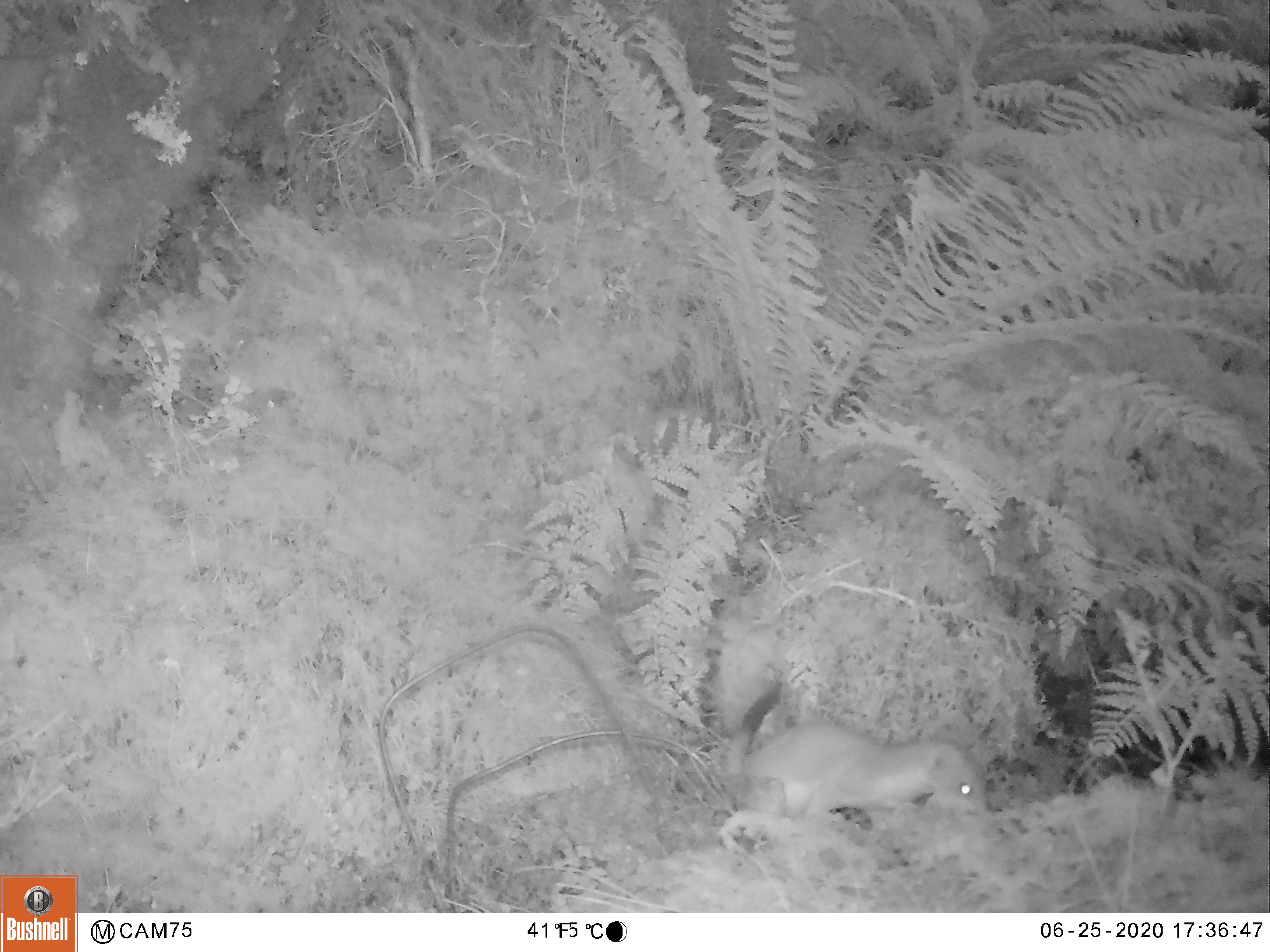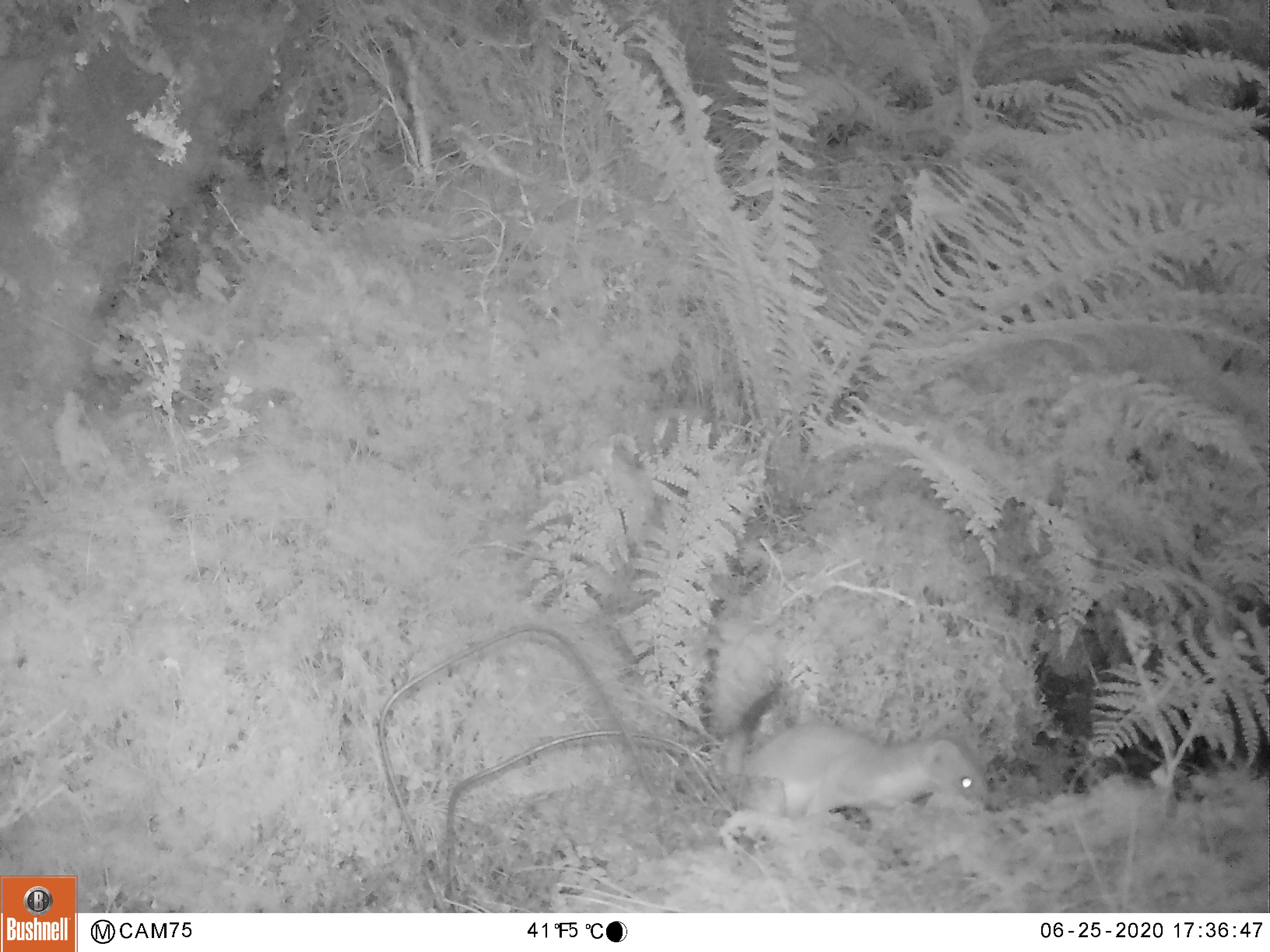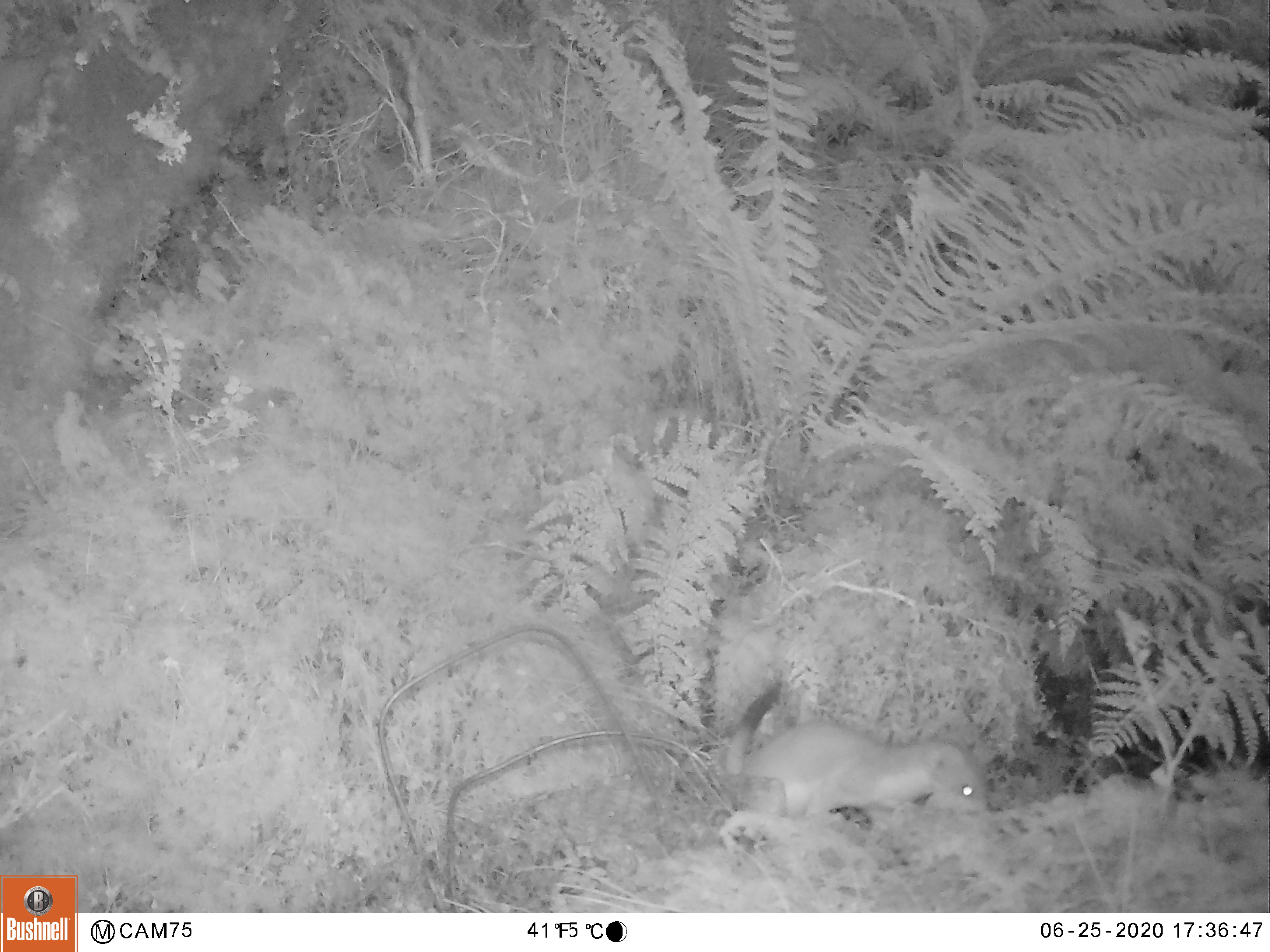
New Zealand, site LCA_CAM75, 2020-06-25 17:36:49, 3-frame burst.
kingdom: Animalia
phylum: Chordata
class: Mammalia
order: Carnivora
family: Mustelidae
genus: Mustela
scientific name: Mustela erminea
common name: stoat